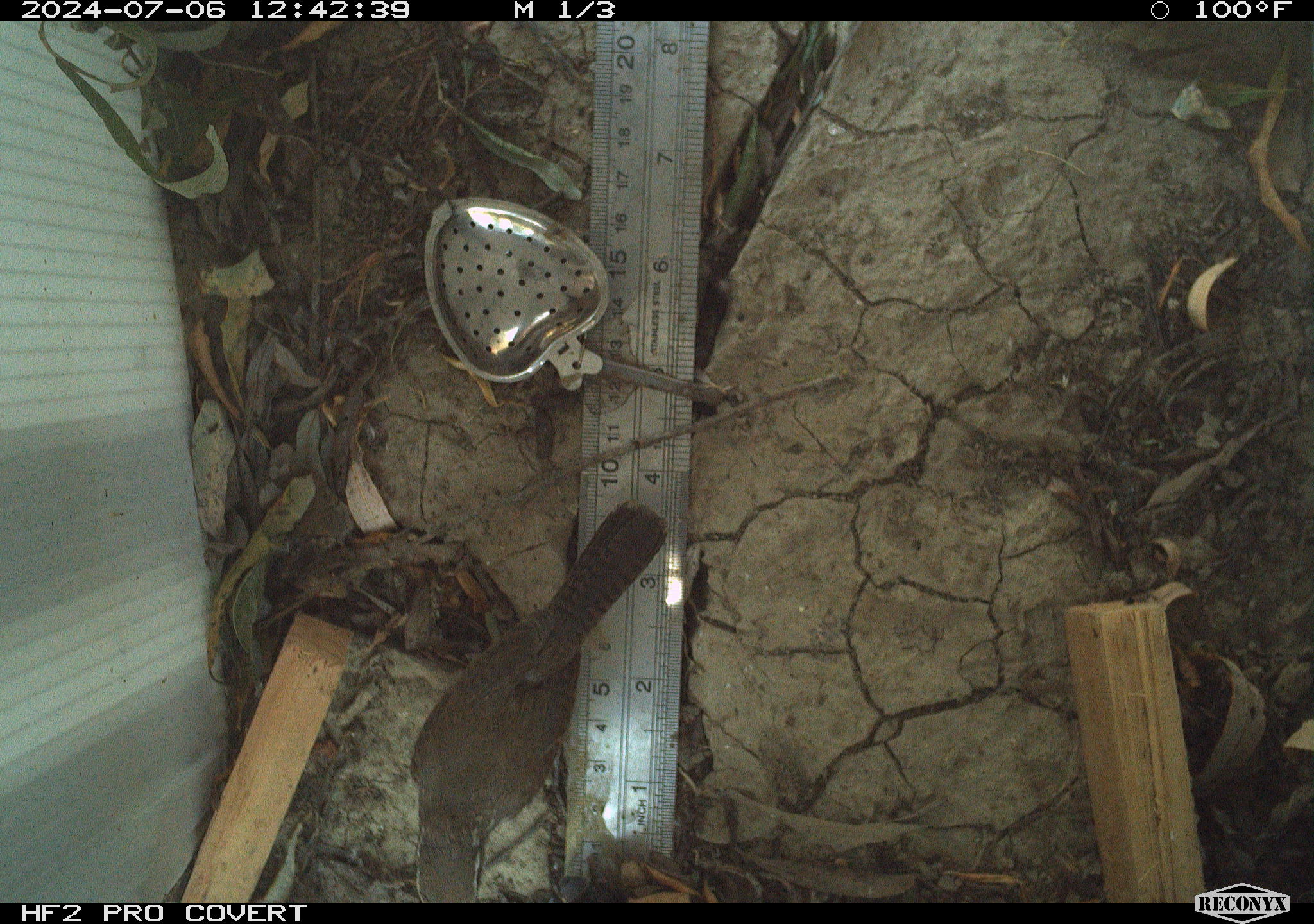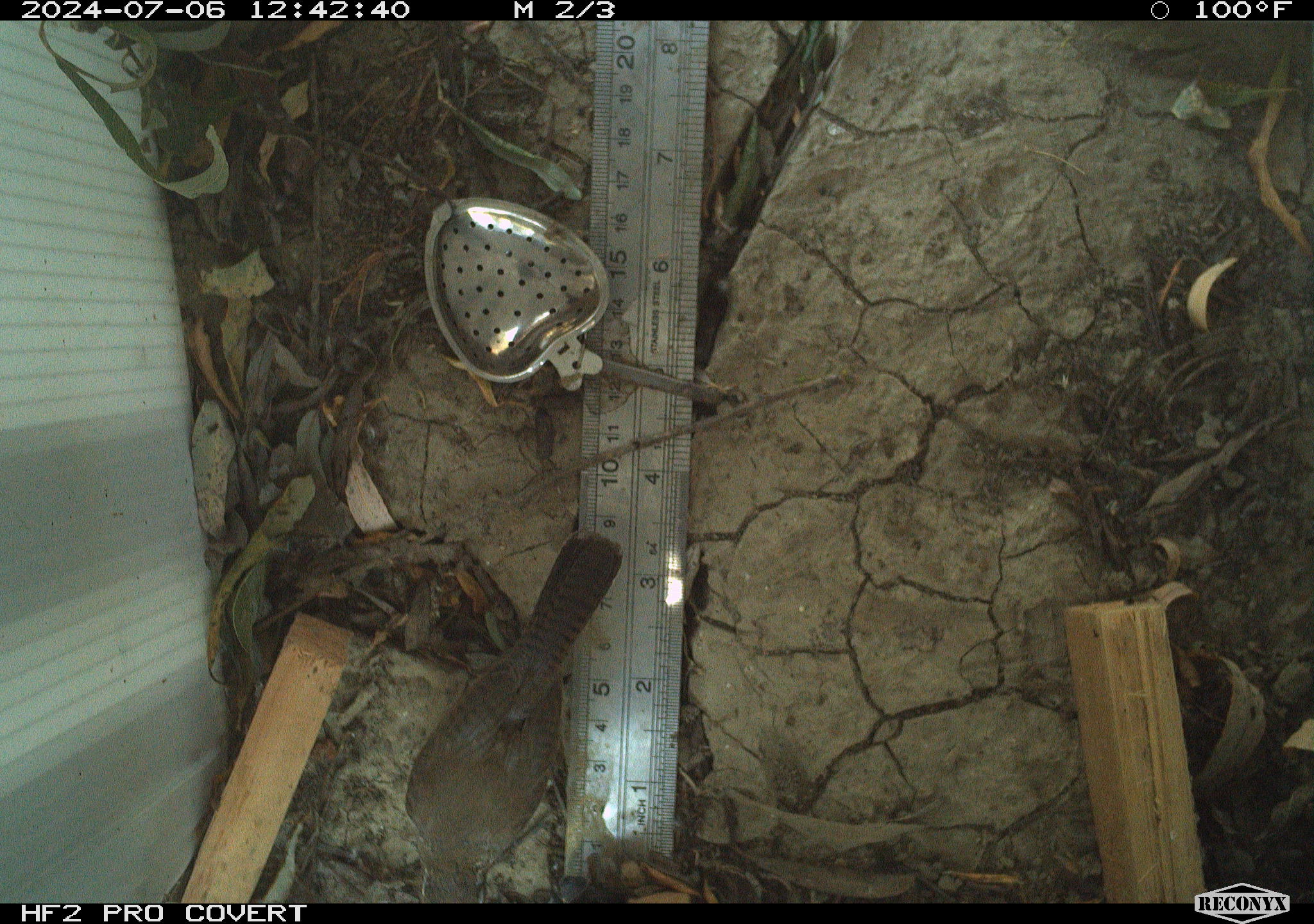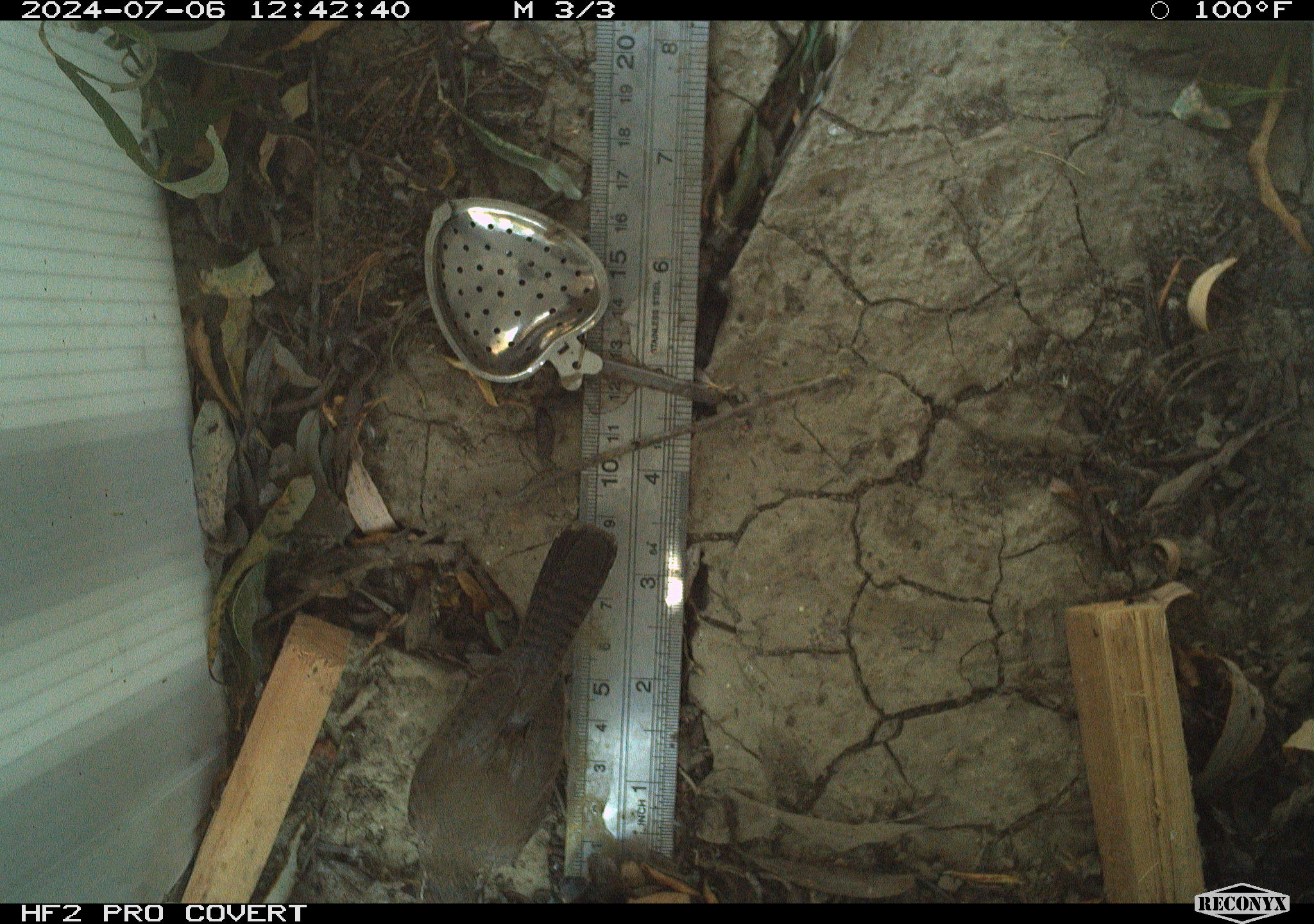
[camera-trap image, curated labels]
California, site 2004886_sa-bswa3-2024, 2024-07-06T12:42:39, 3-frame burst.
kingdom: Animalia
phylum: Chordata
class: Aves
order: Passeriformes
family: Troglodytidae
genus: Thryomanes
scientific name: Thryomanes bewickii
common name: bewick's wren